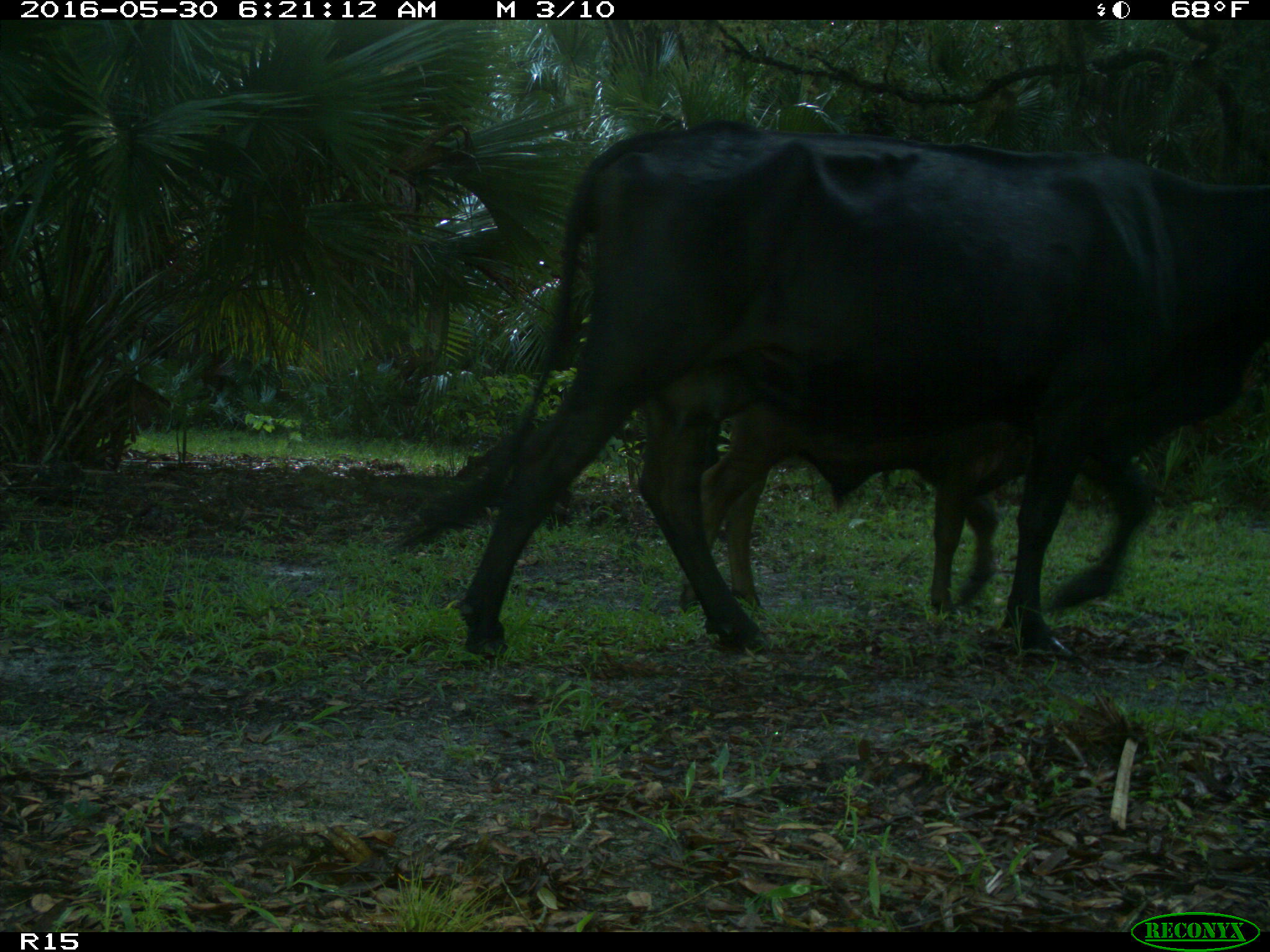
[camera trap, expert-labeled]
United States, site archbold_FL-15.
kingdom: Animalia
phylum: Chordata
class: Mammalia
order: Artiodactyla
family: Bovidae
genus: Bos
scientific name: Bos taurus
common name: domestic cow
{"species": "Bos taurus (domestic cow)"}